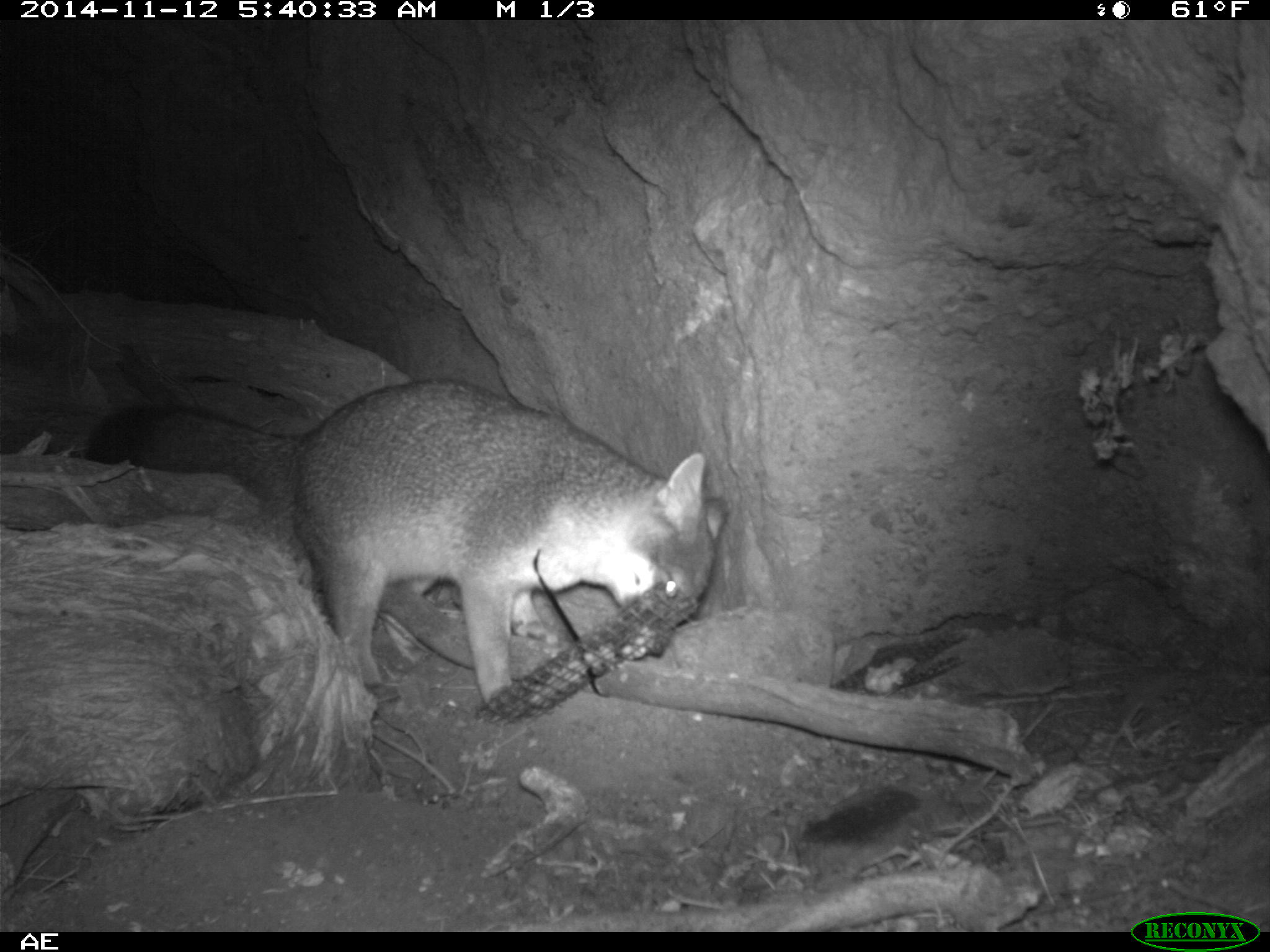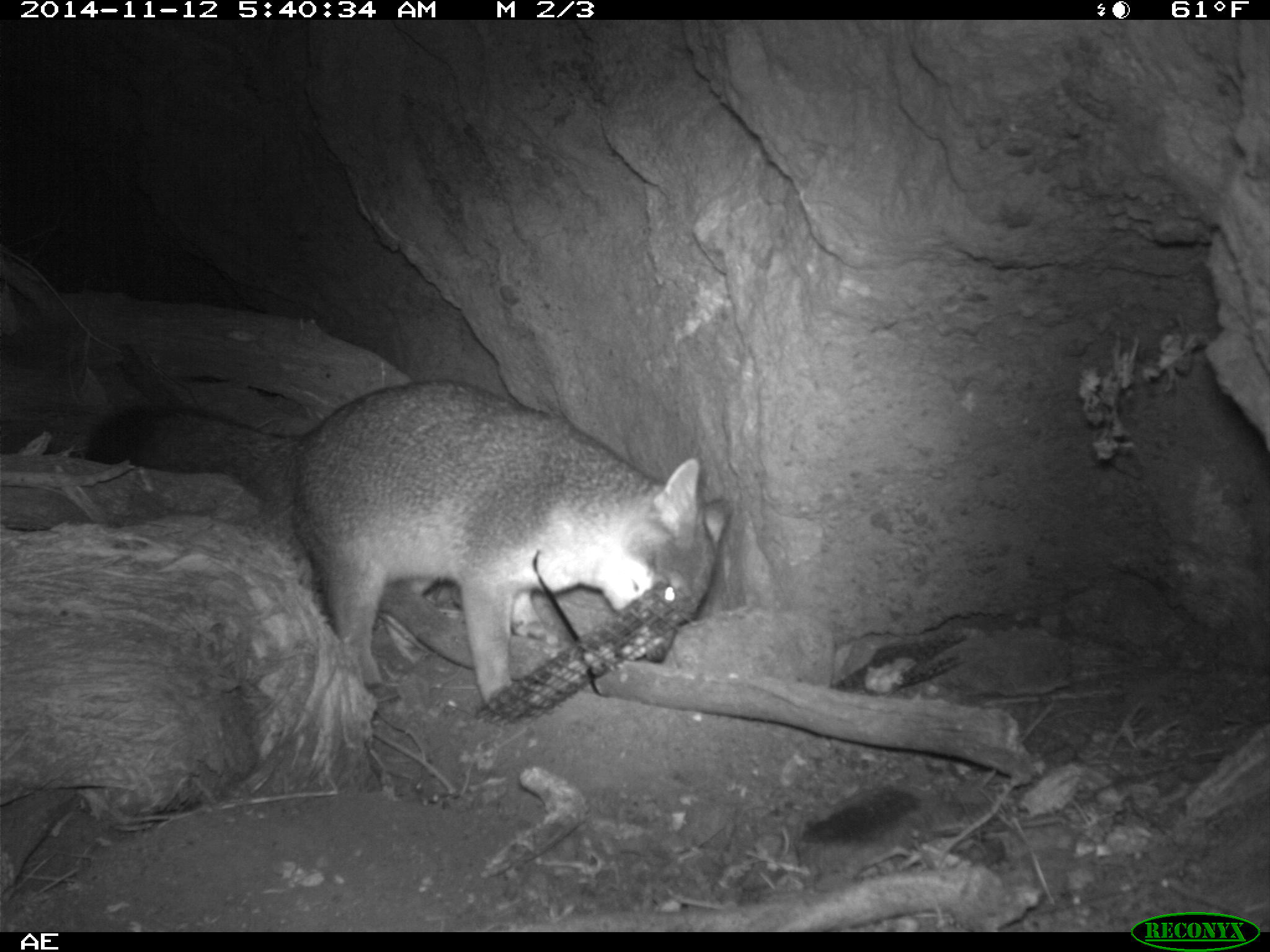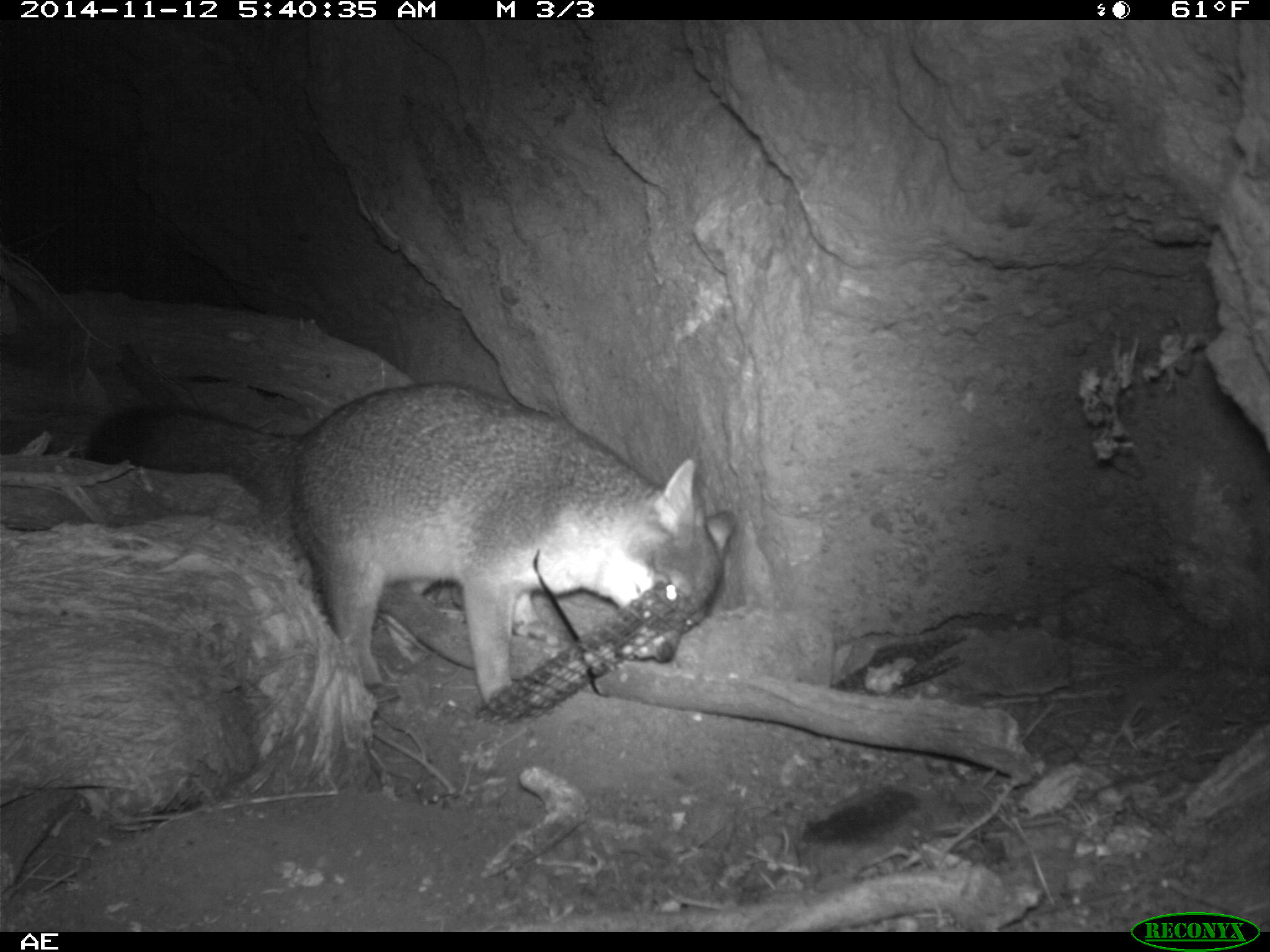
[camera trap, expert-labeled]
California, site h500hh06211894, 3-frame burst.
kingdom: Animalia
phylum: Chordata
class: Mammalia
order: Carnivora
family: Canidae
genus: Urocyon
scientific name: Urocyon littoralis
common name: island fox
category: fox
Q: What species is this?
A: Fox (island fox) (Urocyon littoralis).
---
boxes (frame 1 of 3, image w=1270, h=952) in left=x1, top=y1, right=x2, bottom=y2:
fox: left=81, top=375, right=729, bottom=703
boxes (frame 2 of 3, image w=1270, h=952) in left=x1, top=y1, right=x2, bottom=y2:
fox: left=91, top=379, right=730, bottom=703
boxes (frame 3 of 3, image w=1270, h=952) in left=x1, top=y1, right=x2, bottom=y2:
fox: left=82, top=382, right=733, bottom=702